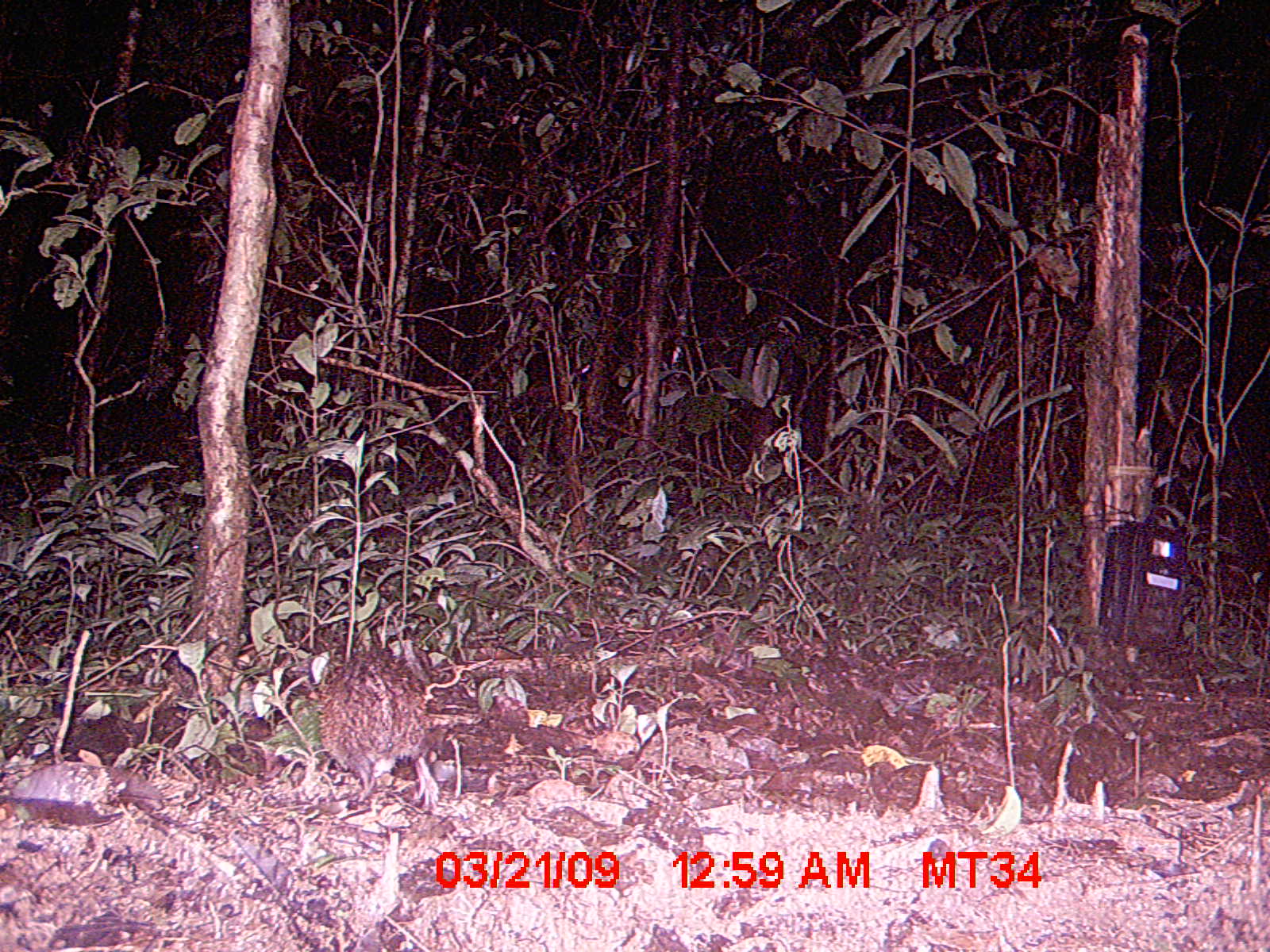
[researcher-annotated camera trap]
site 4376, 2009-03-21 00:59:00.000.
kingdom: Animalia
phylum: Chordata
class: Mammalia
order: Afrosoricida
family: Tenrecidae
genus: Tenrec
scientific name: Tenrec ecaudatus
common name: tailless tenrec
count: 1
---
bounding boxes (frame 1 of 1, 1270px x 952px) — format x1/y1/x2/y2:
tenrec ecaudatus: 315/645/440/813